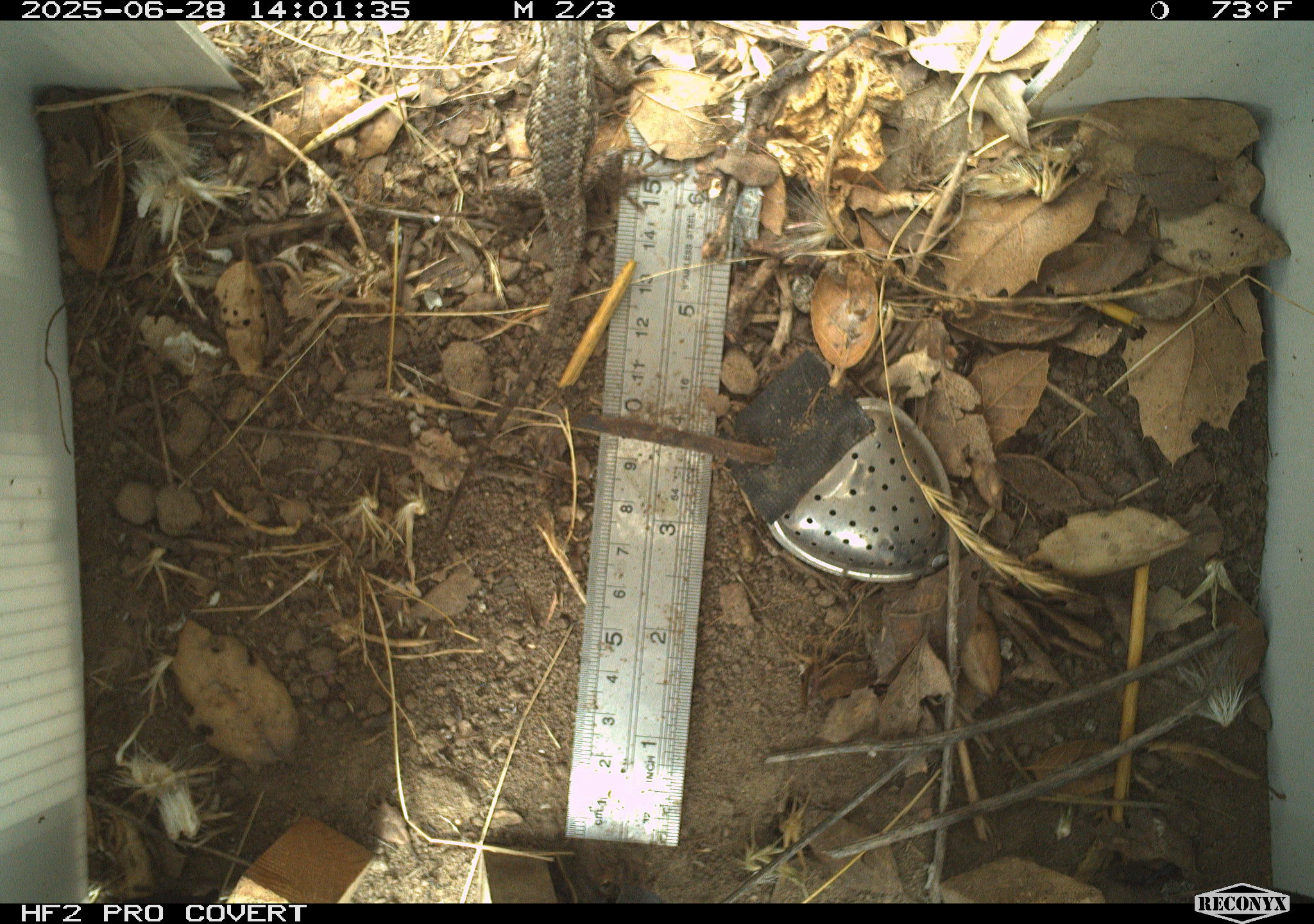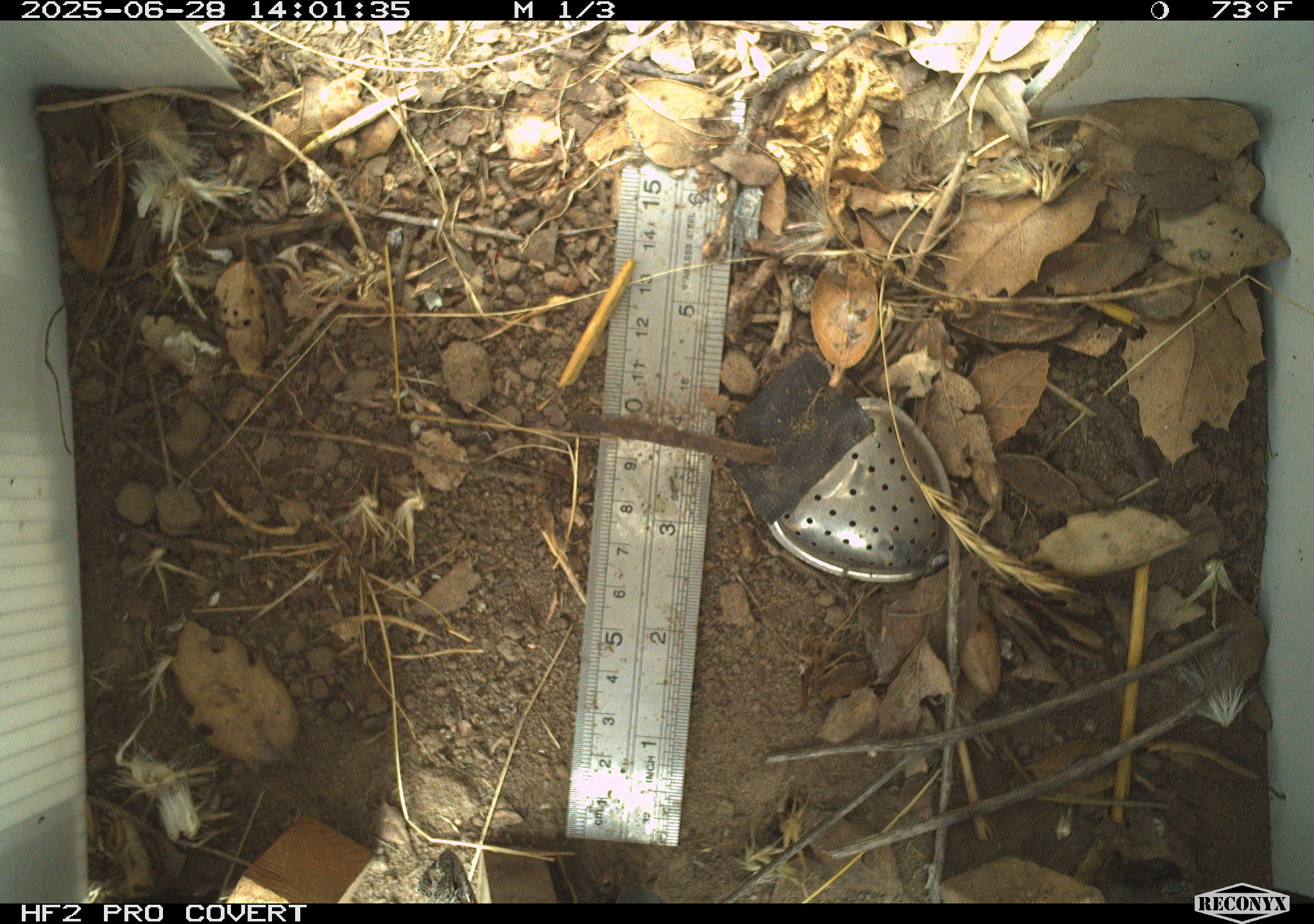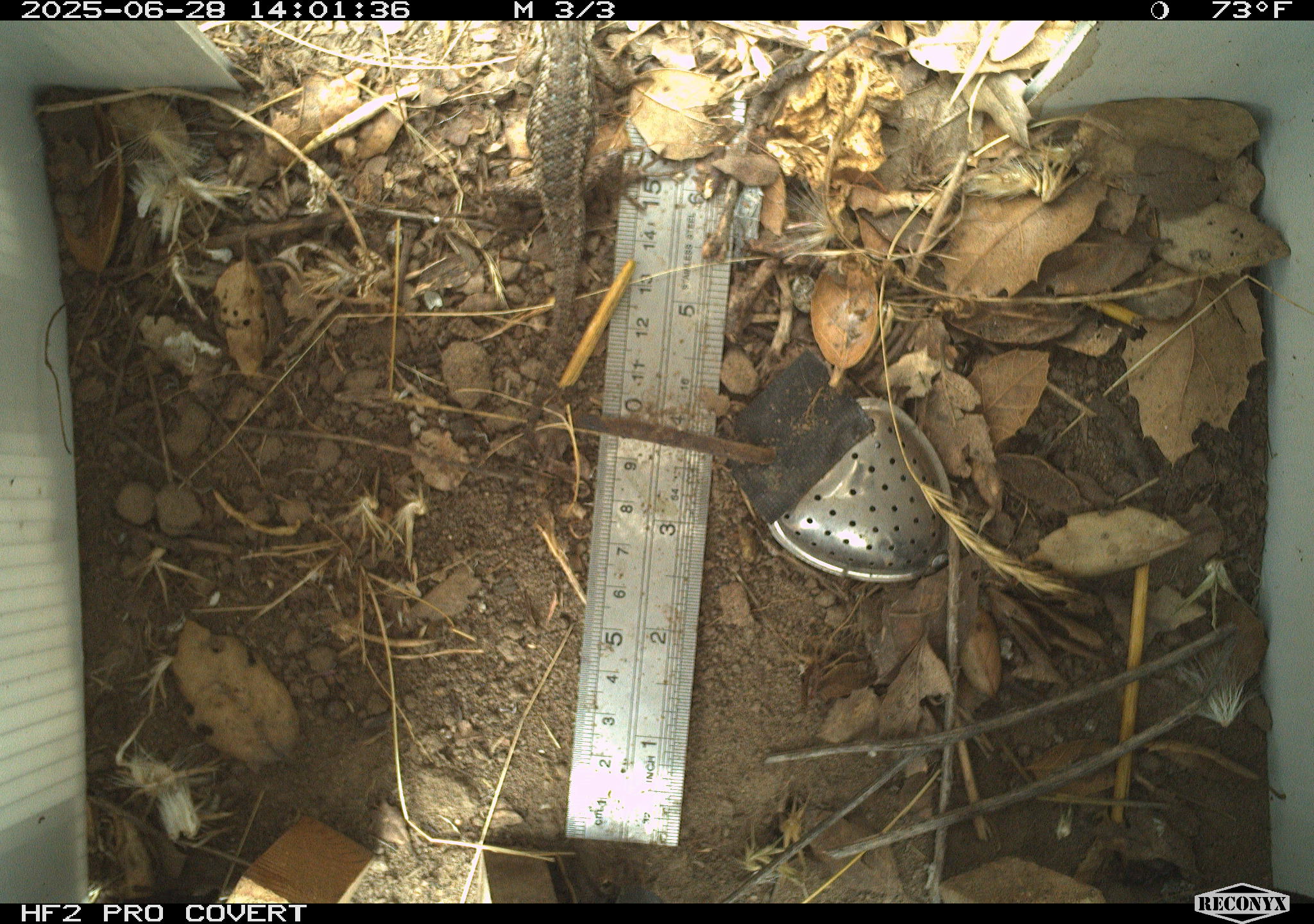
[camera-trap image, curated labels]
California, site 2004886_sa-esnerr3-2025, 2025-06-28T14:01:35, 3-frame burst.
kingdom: Animalia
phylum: Chordata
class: Reptilia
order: Squamata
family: Phrynosomatidae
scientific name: Phrynosomatidae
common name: north american spiny lizards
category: sceloporus/uta species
Sceloporus/uta species (north american spiny lizards) (Phrynosomatidae).